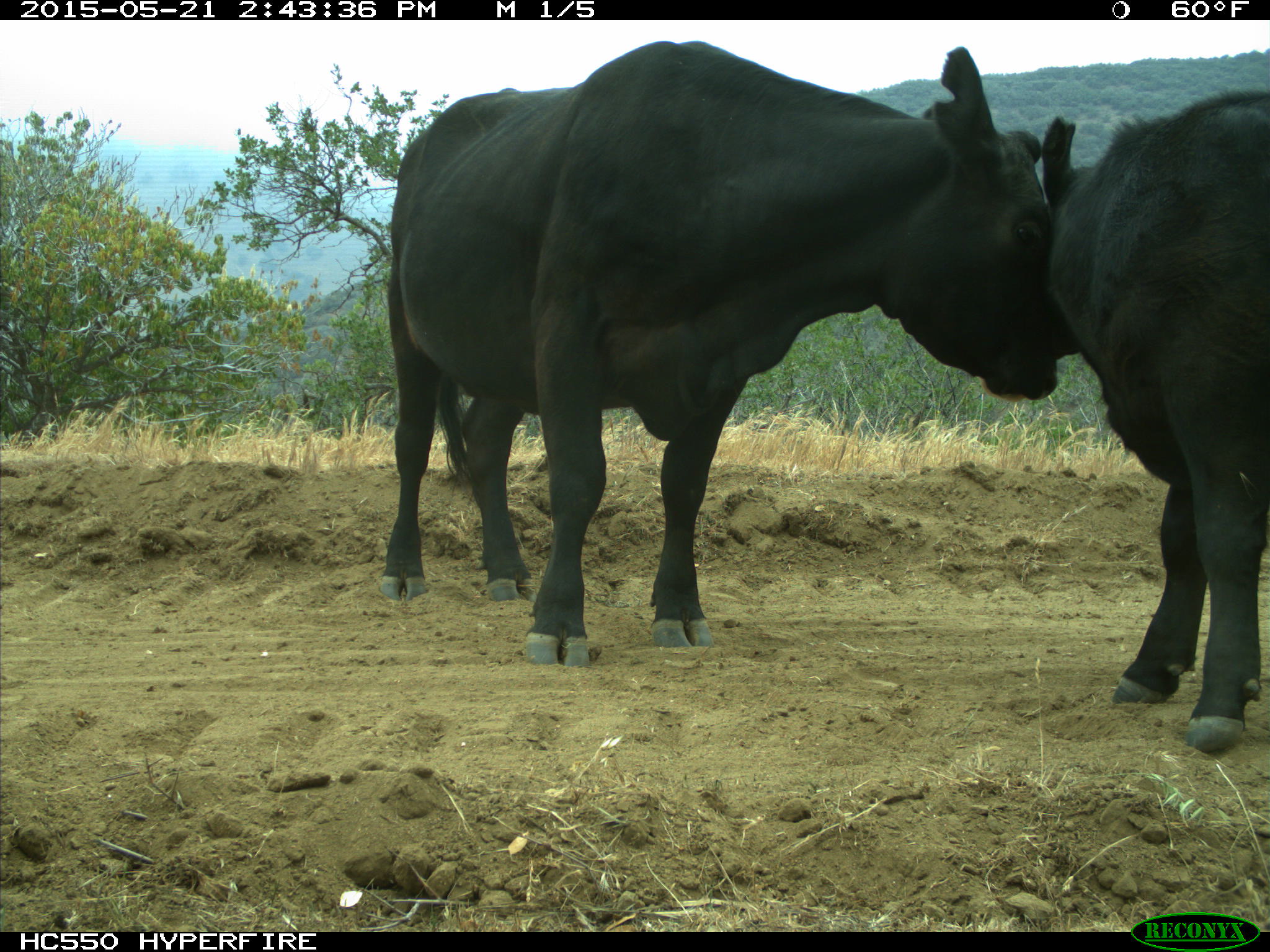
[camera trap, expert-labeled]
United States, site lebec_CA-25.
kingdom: Animalia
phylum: Chordata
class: Mammalia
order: Artiodactyla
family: Bovidae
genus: Bos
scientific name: Bos taurus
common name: domestic cow